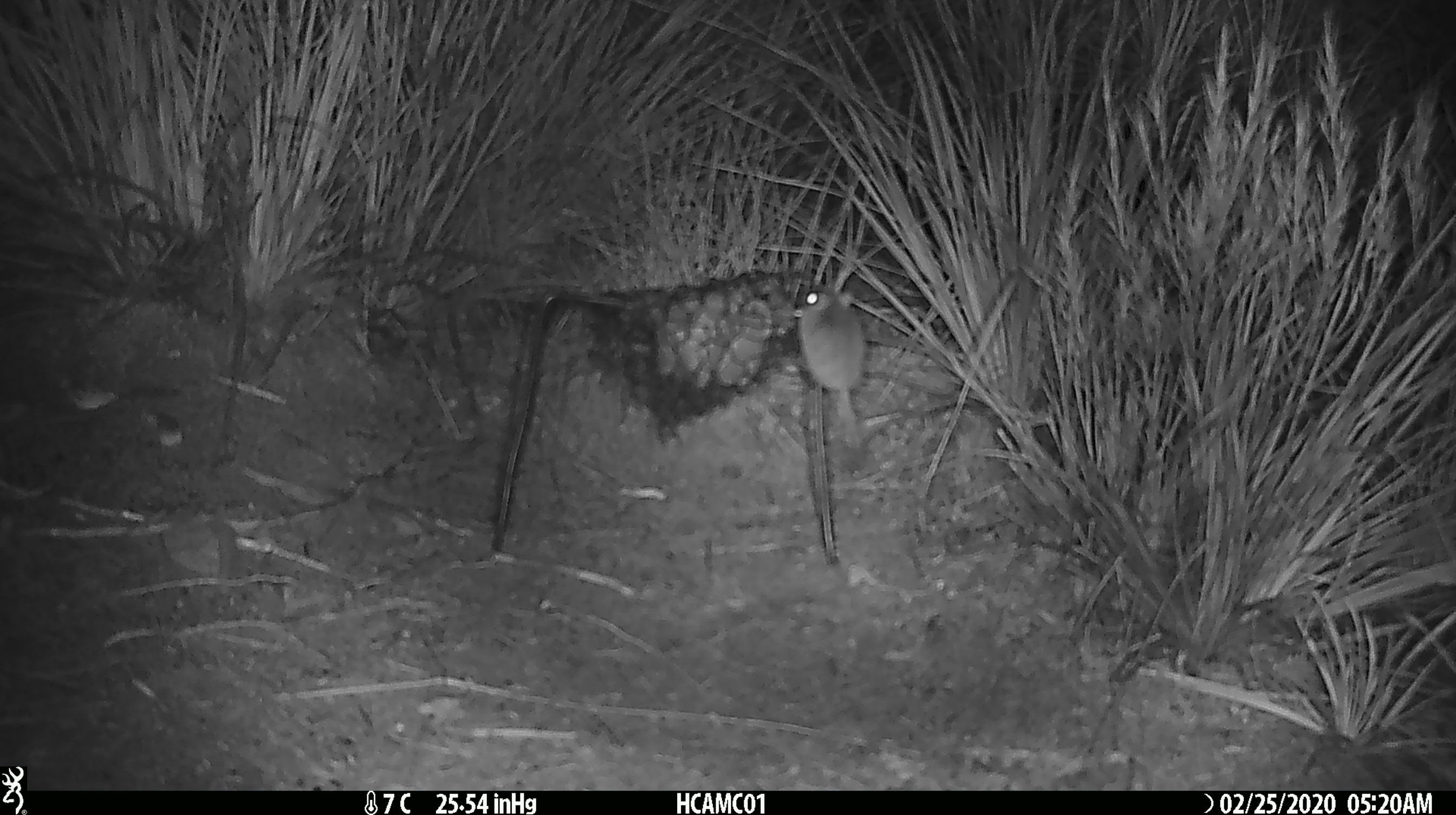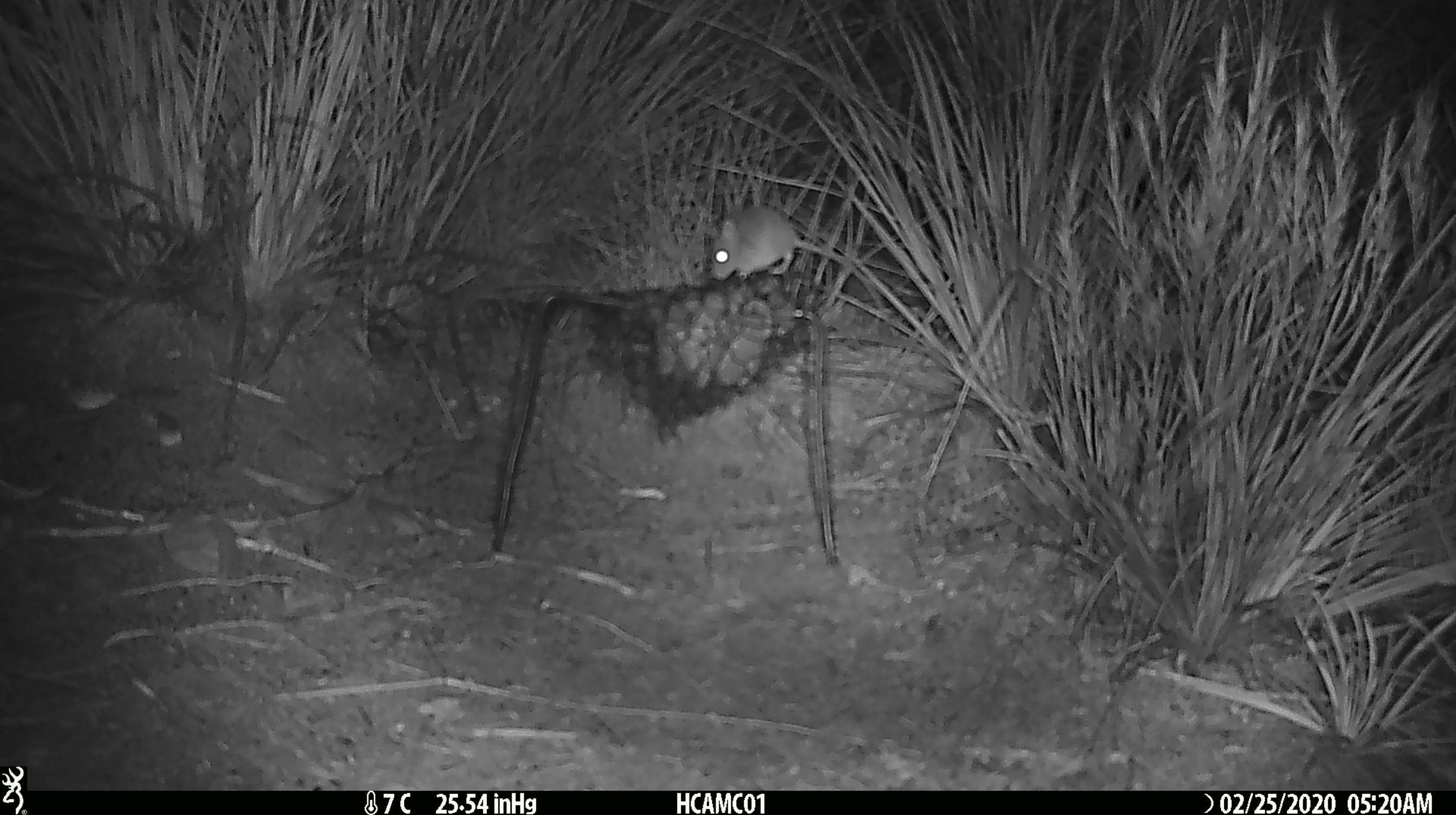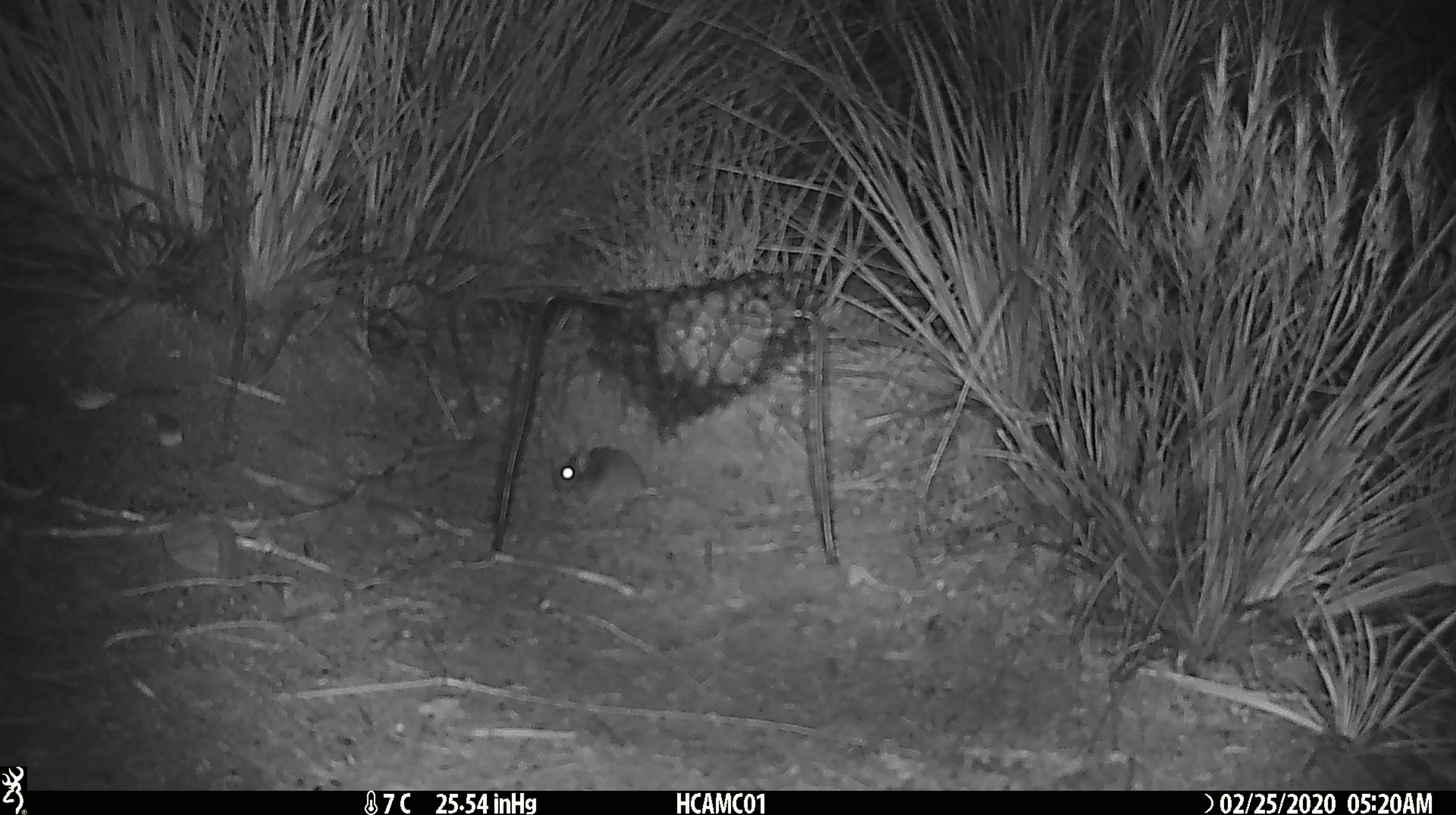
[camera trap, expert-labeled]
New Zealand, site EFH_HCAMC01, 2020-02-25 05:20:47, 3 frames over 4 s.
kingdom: Animalia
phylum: Chordata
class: Mammalia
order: Rodentia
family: Muridae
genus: Mus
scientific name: Mus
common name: mouse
Mouse (Mus).